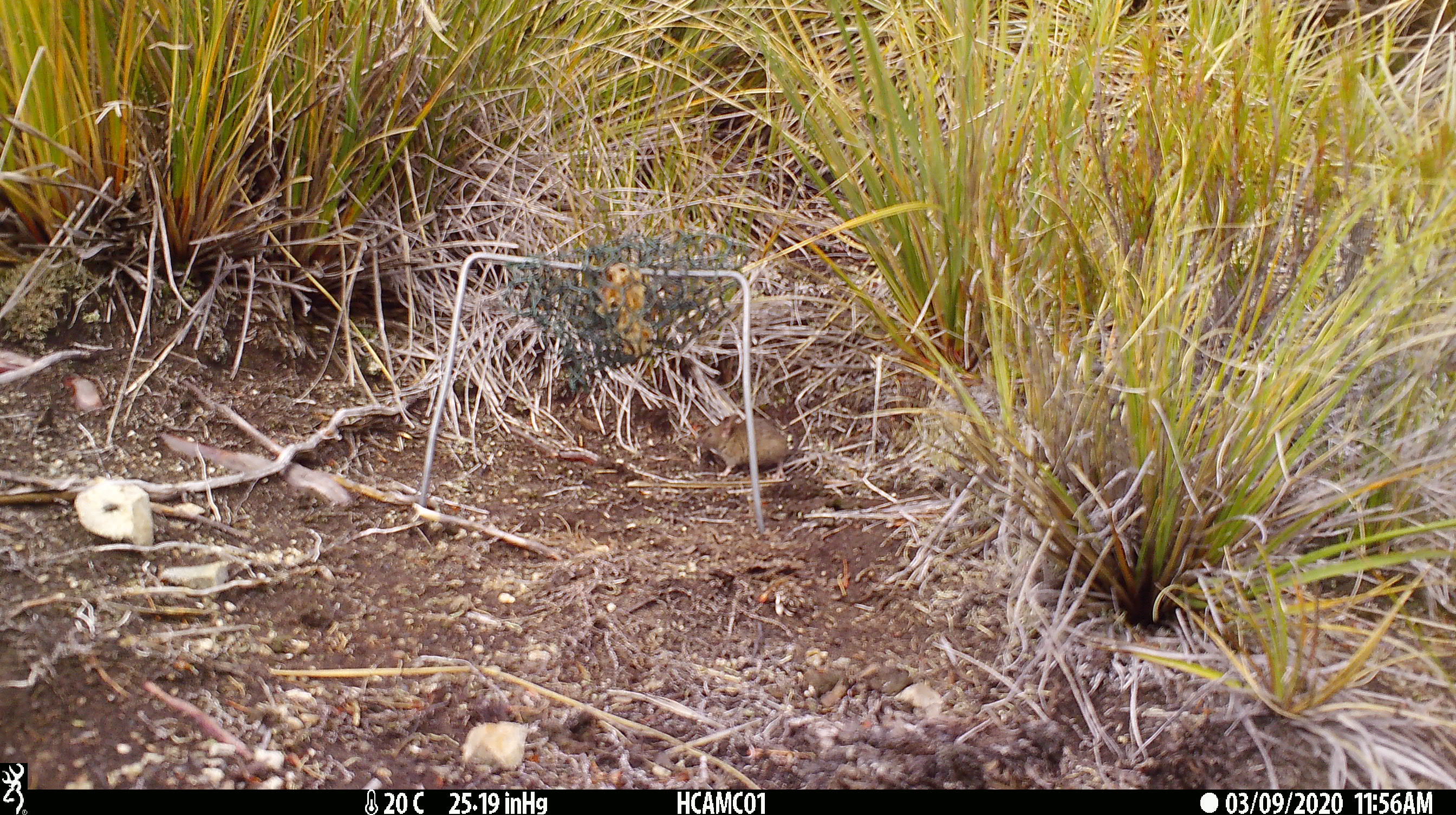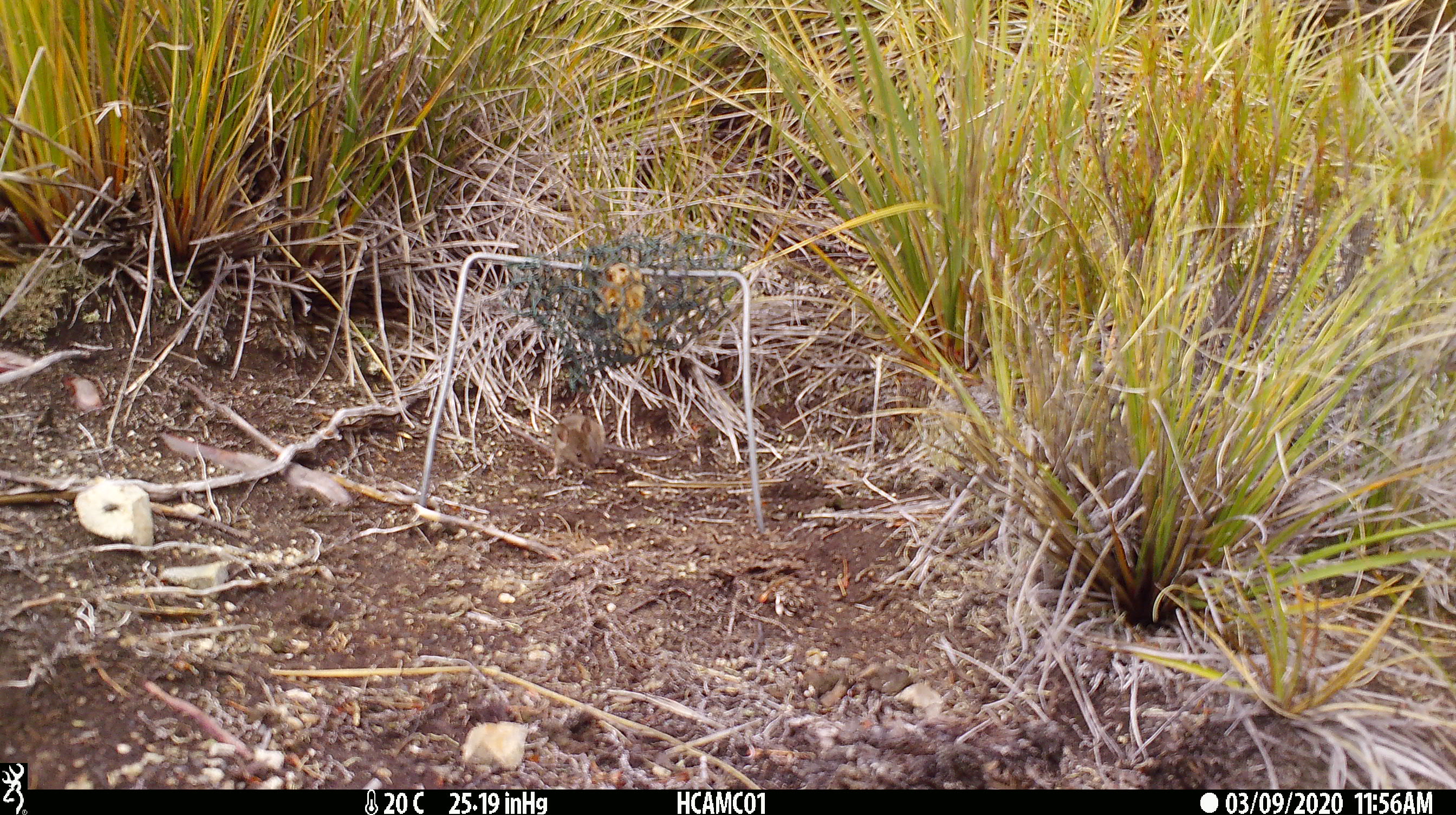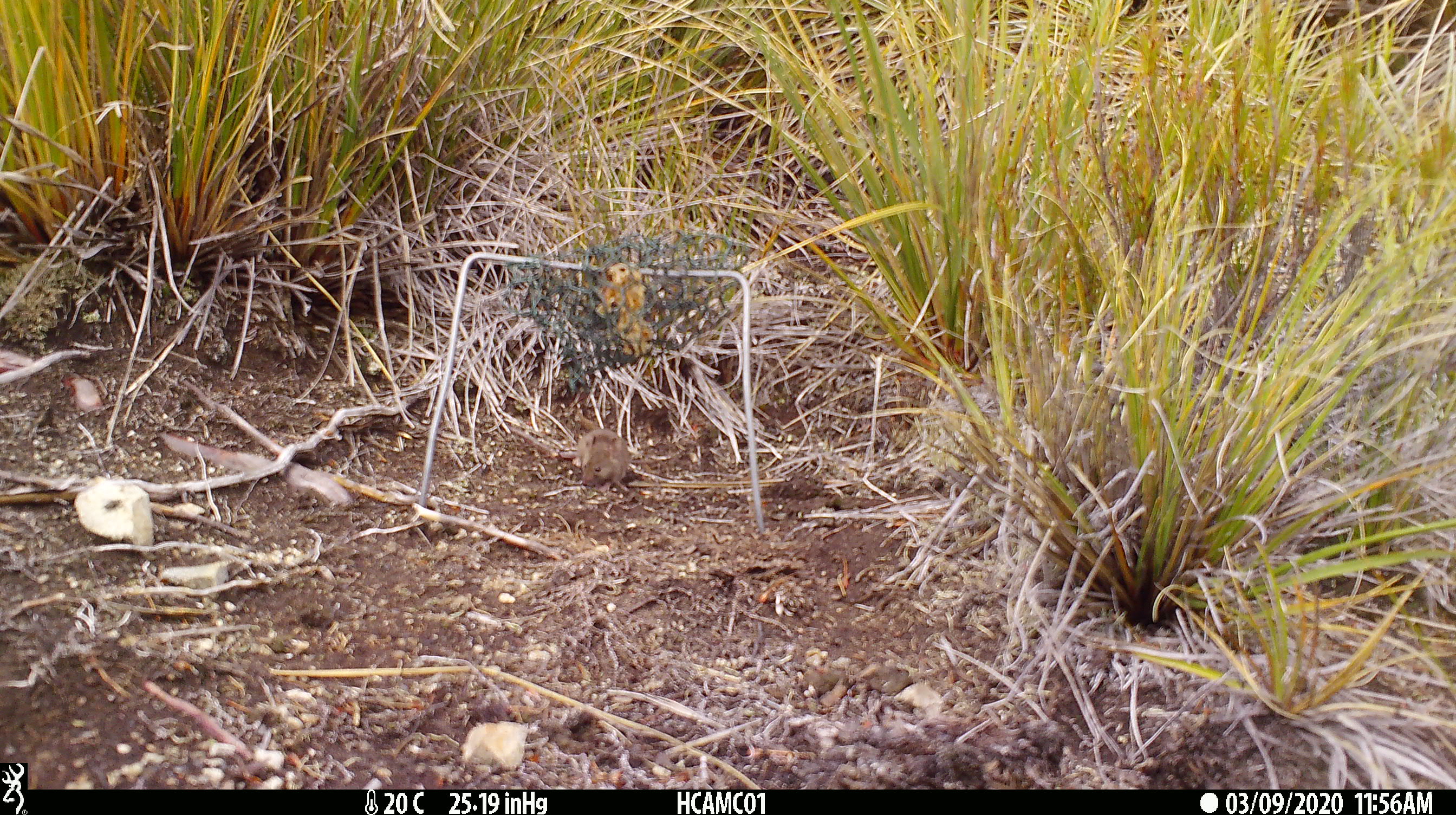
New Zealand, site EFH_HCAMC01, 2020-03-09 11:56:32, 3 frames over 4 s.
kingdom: Animalia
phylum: Chordata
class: Mammalia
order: Rodentia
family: Muridae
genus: Mus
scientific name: Mus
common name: mouse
Mouse (Mus).